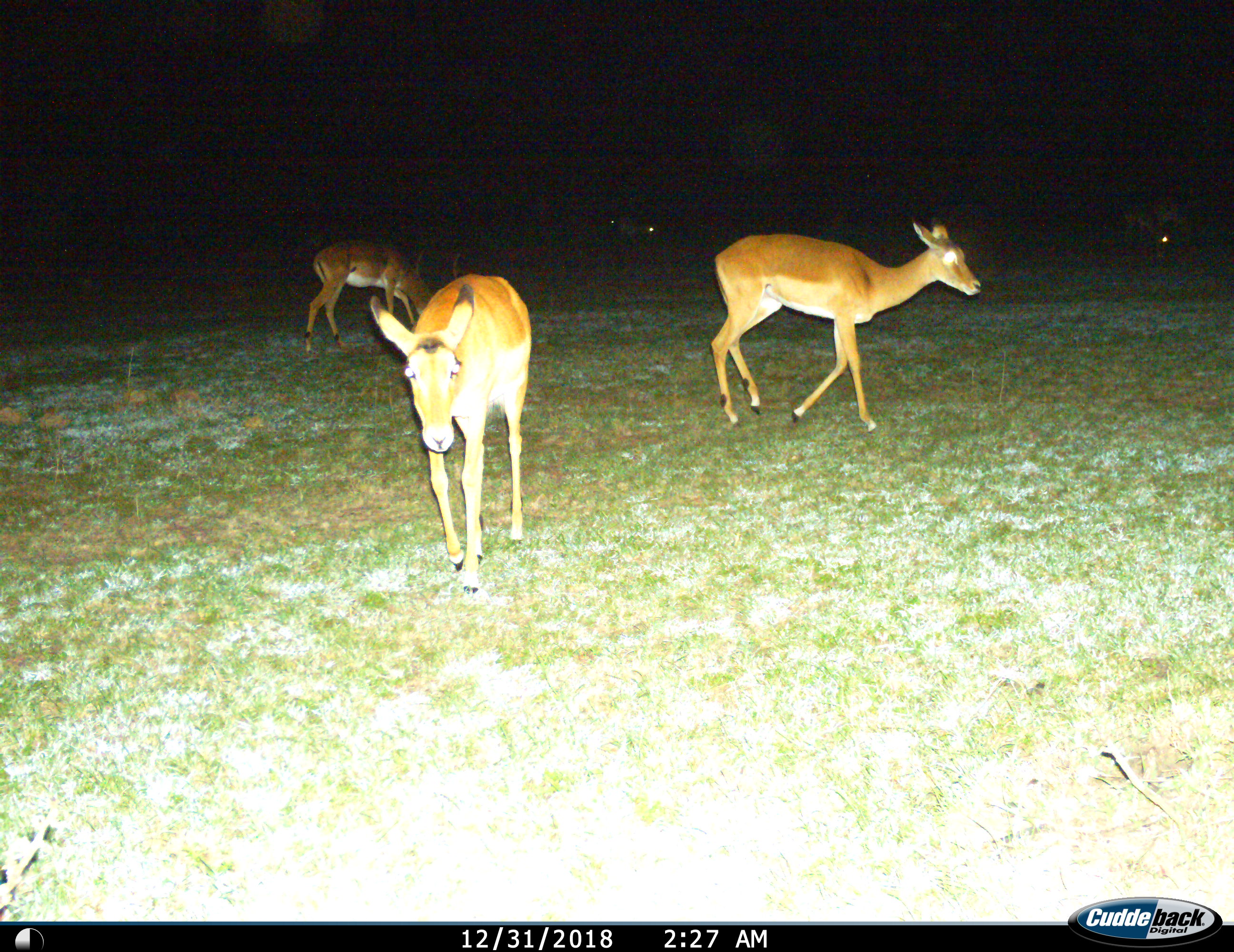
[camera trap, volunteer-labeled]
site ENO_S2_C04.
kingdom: Animalia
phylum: Chordata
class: Mammalia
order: Artiodactyla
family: Bovidae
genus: Aepyceros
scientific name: Aepyceros melampus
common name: impala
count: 6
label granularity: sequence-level